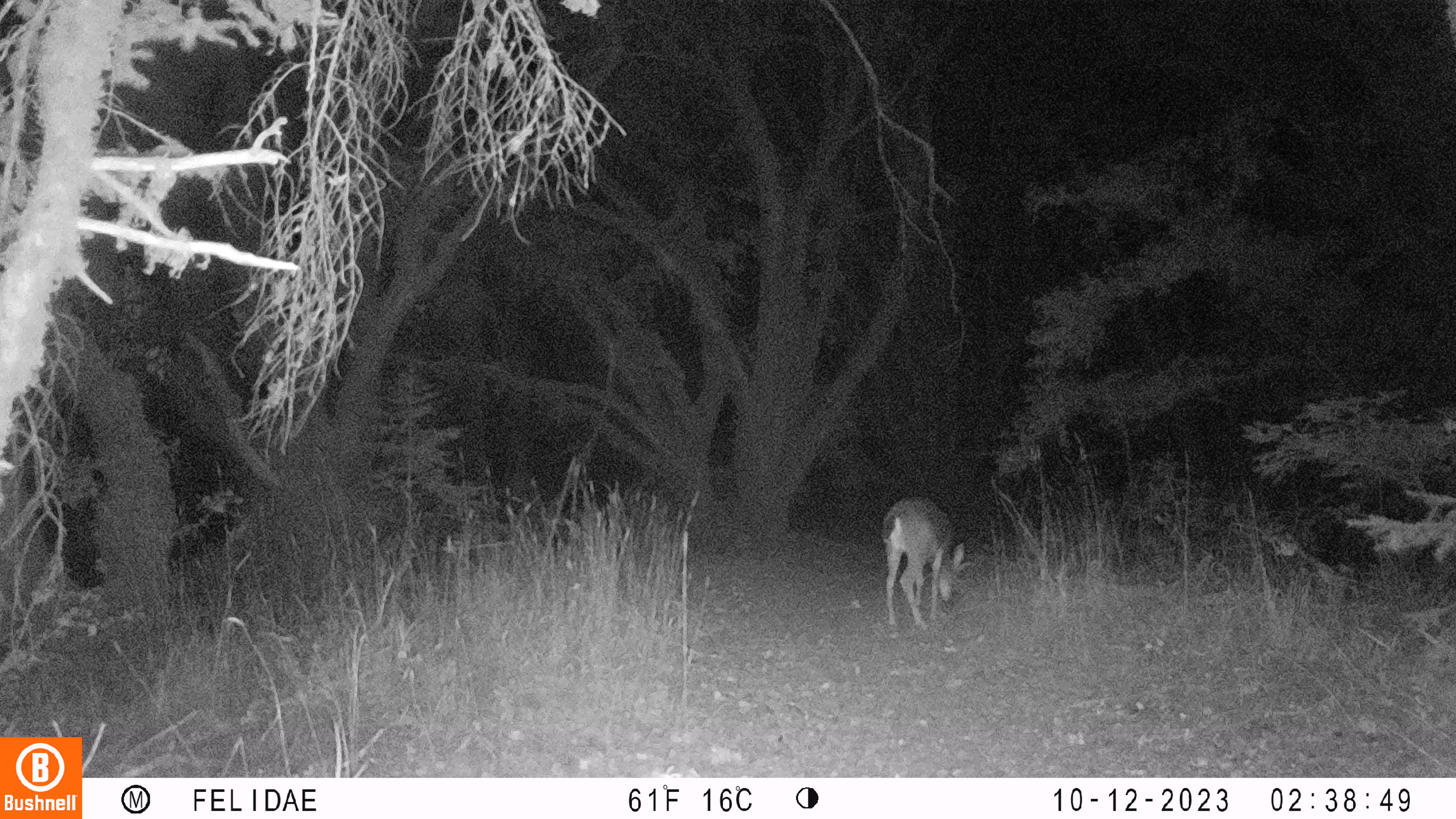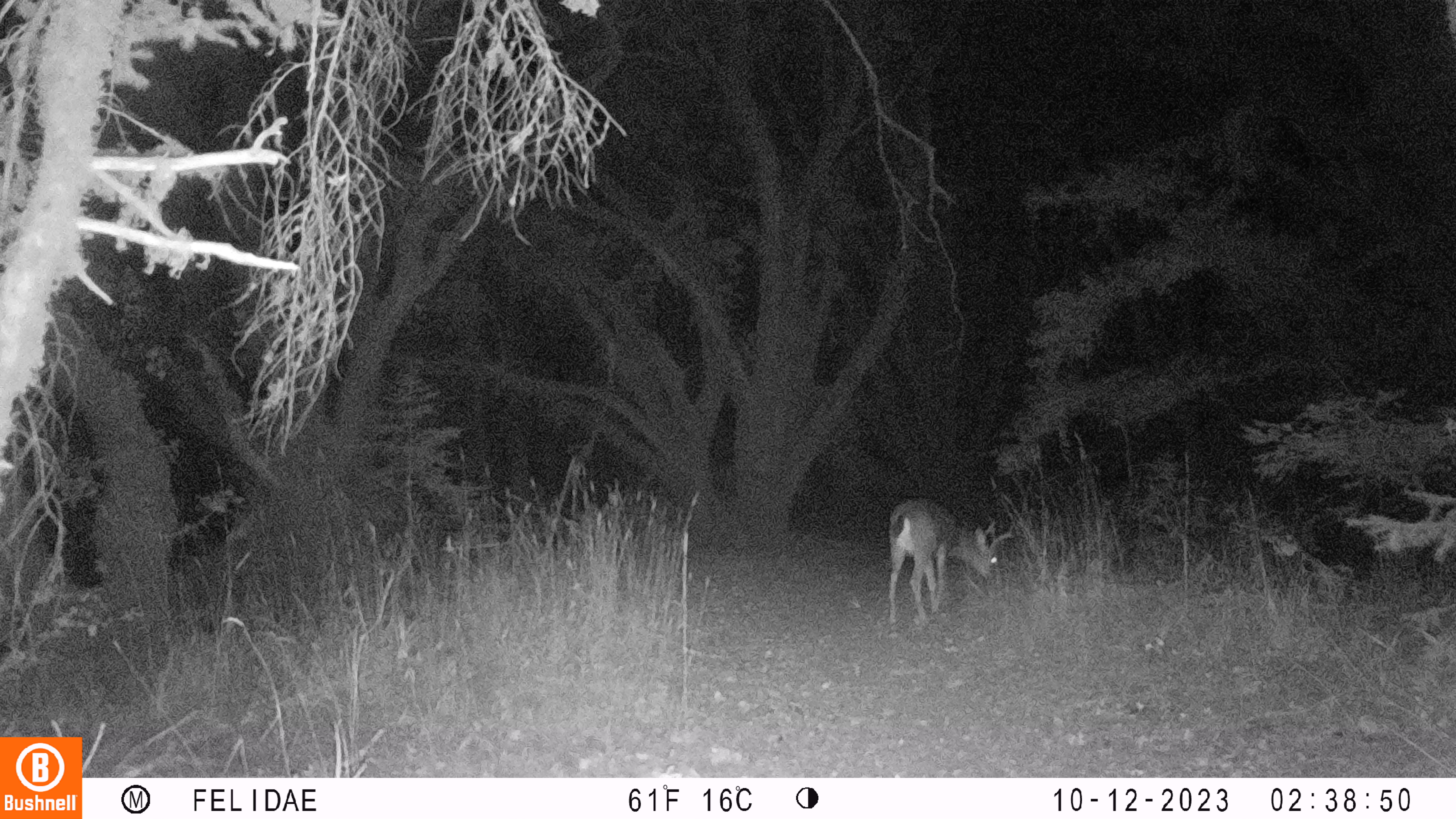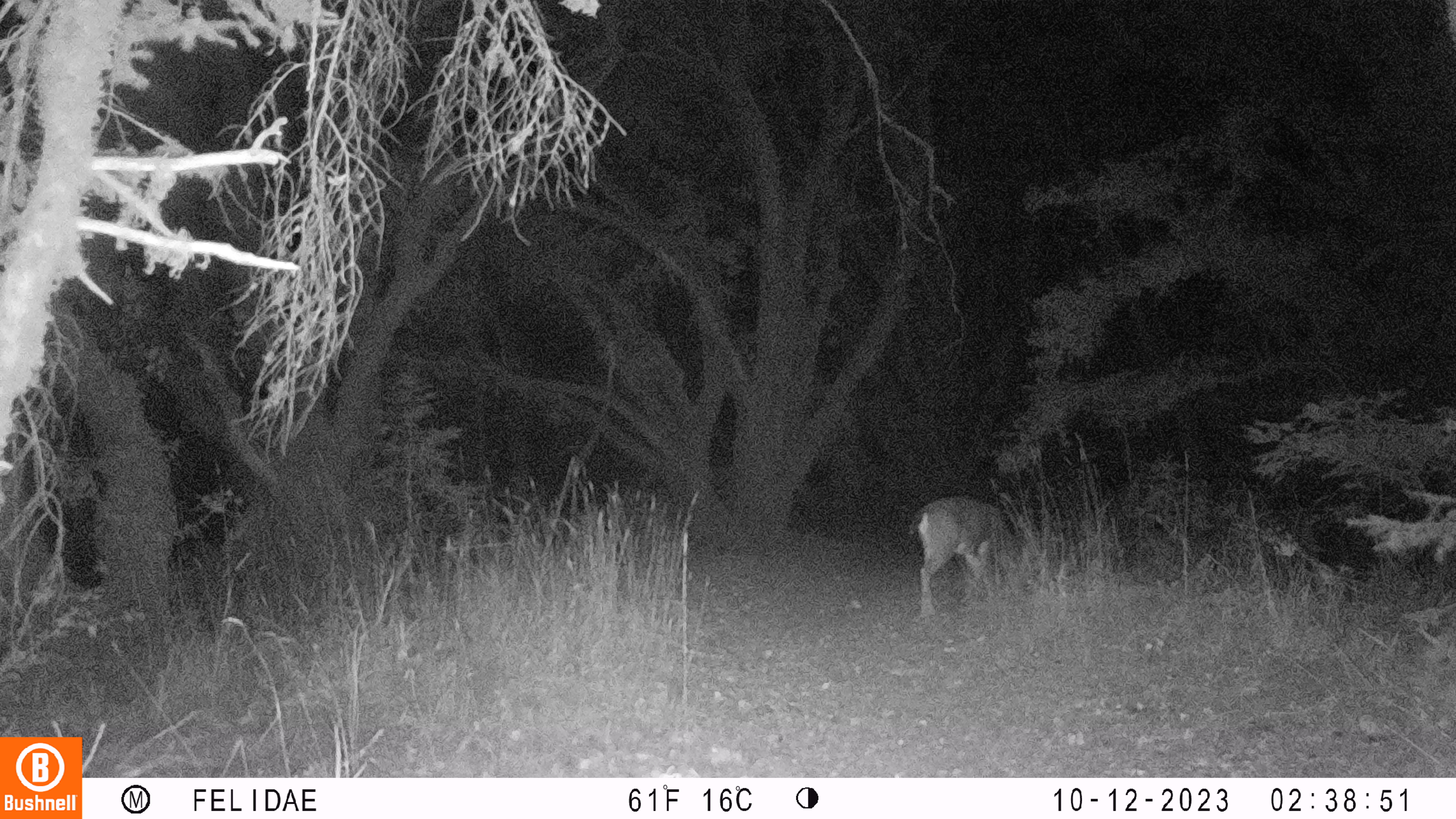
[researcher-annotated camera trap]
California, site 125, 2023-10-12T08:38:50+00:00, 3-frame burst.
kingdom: Animalia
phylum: Chordata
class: Mammalia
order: Artiodactyla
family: Cervidae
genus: Odocoileus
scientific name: Odocoileus hemionus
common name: mule deer